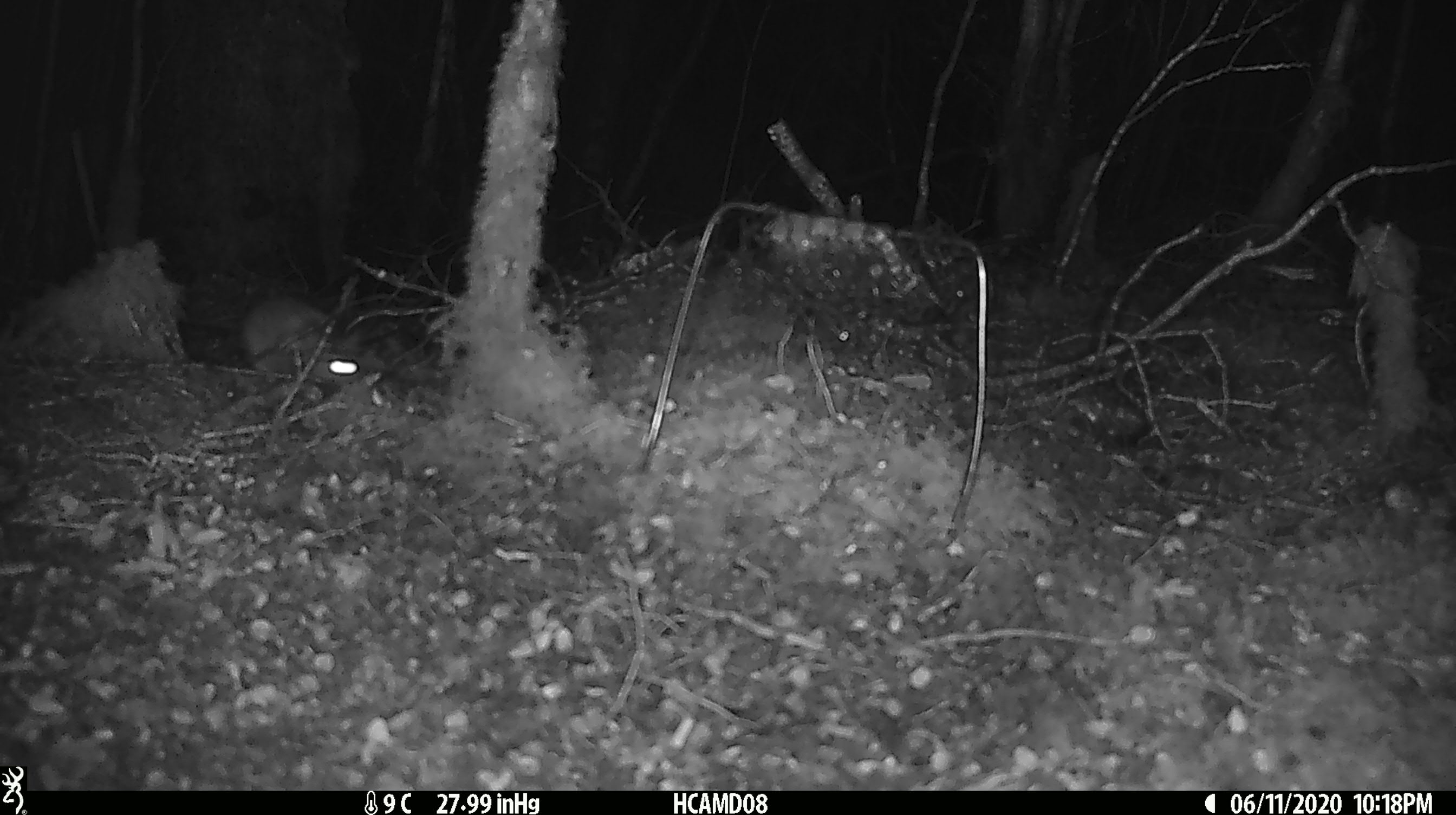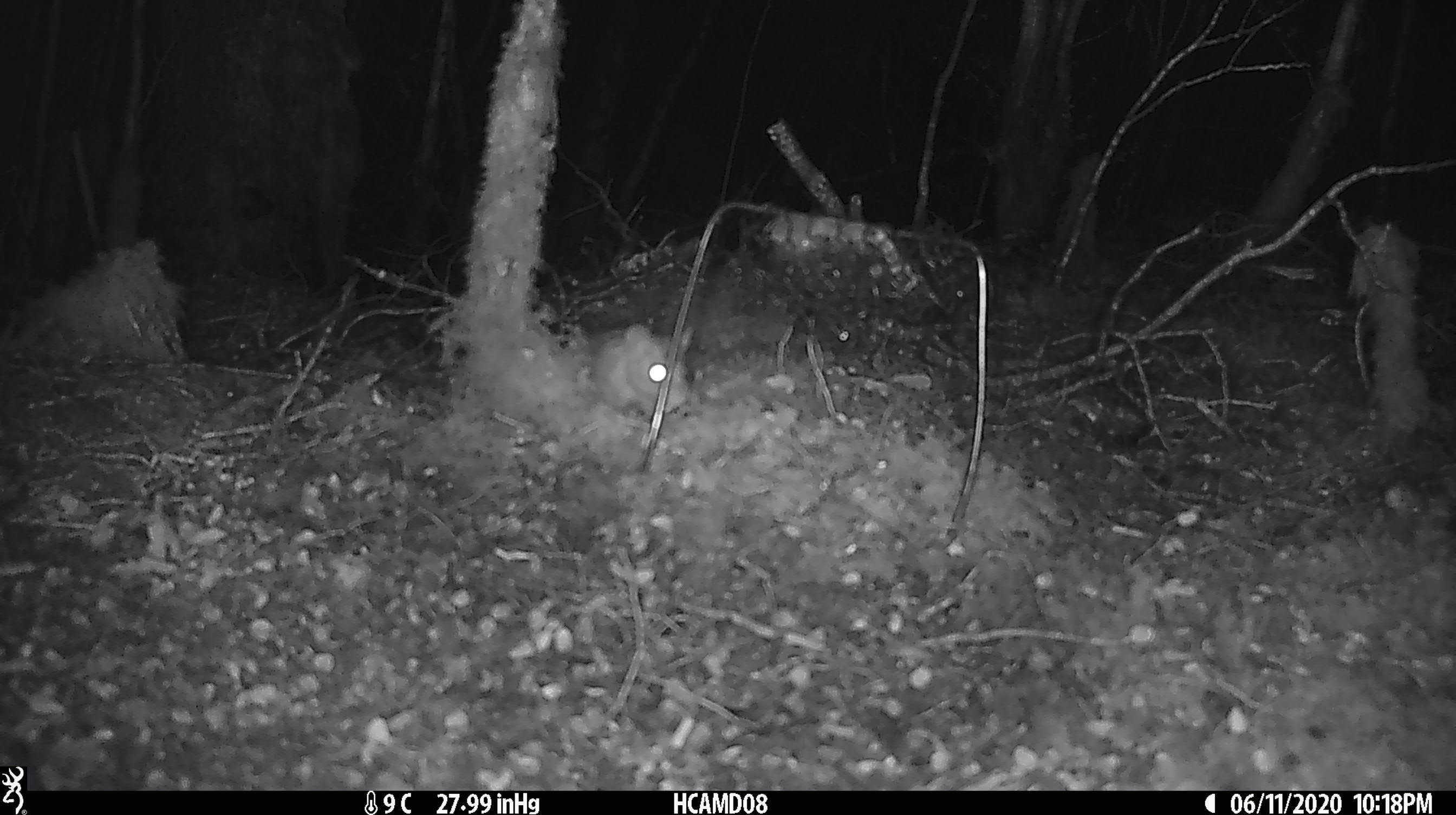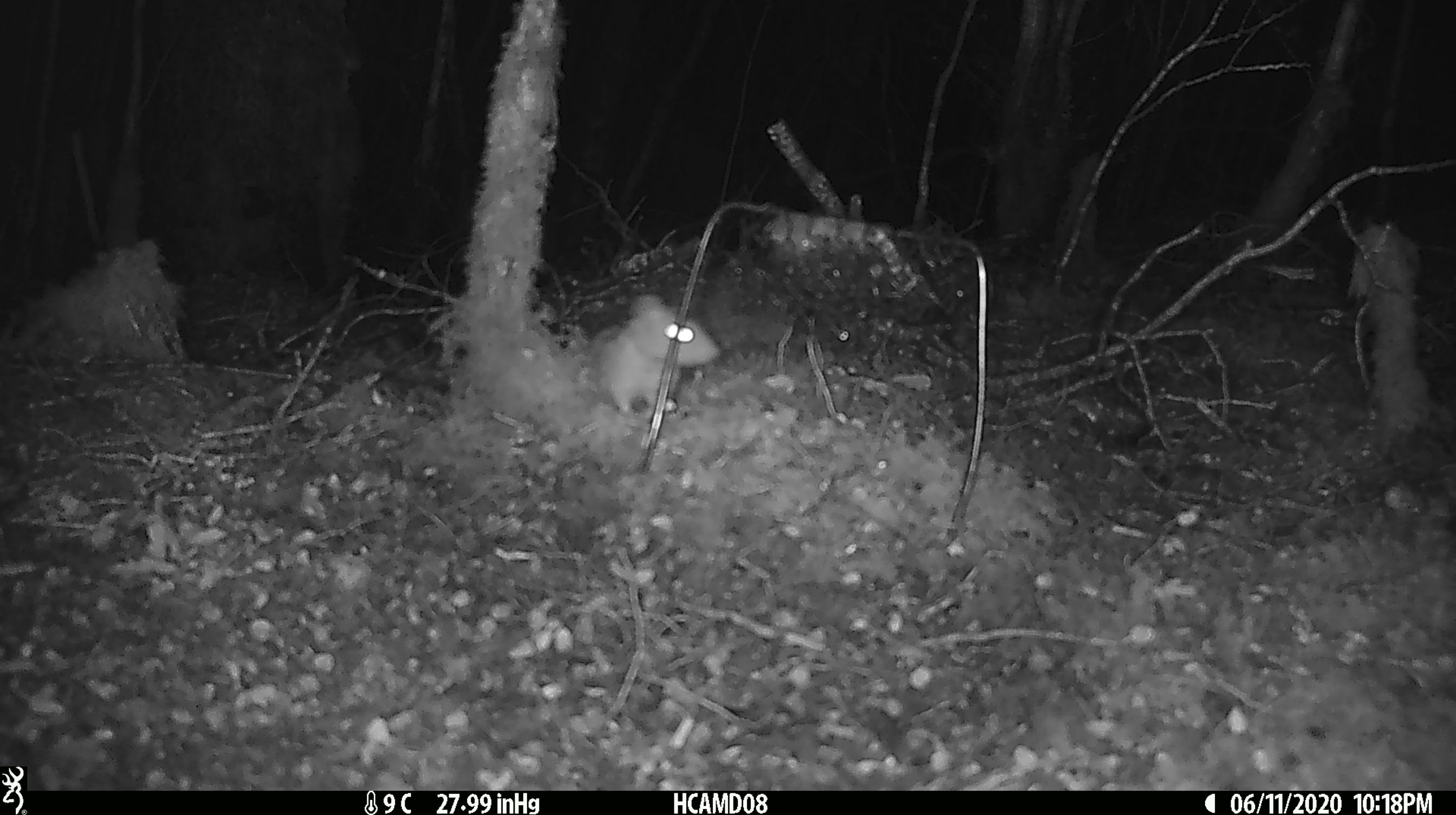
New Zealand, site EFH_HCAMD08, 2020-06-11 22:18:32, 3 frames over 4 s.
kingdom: Animalia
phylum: Chordata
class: Mammalia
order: Rodentia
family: Muridae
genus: Mus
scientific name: Mus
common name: mouse